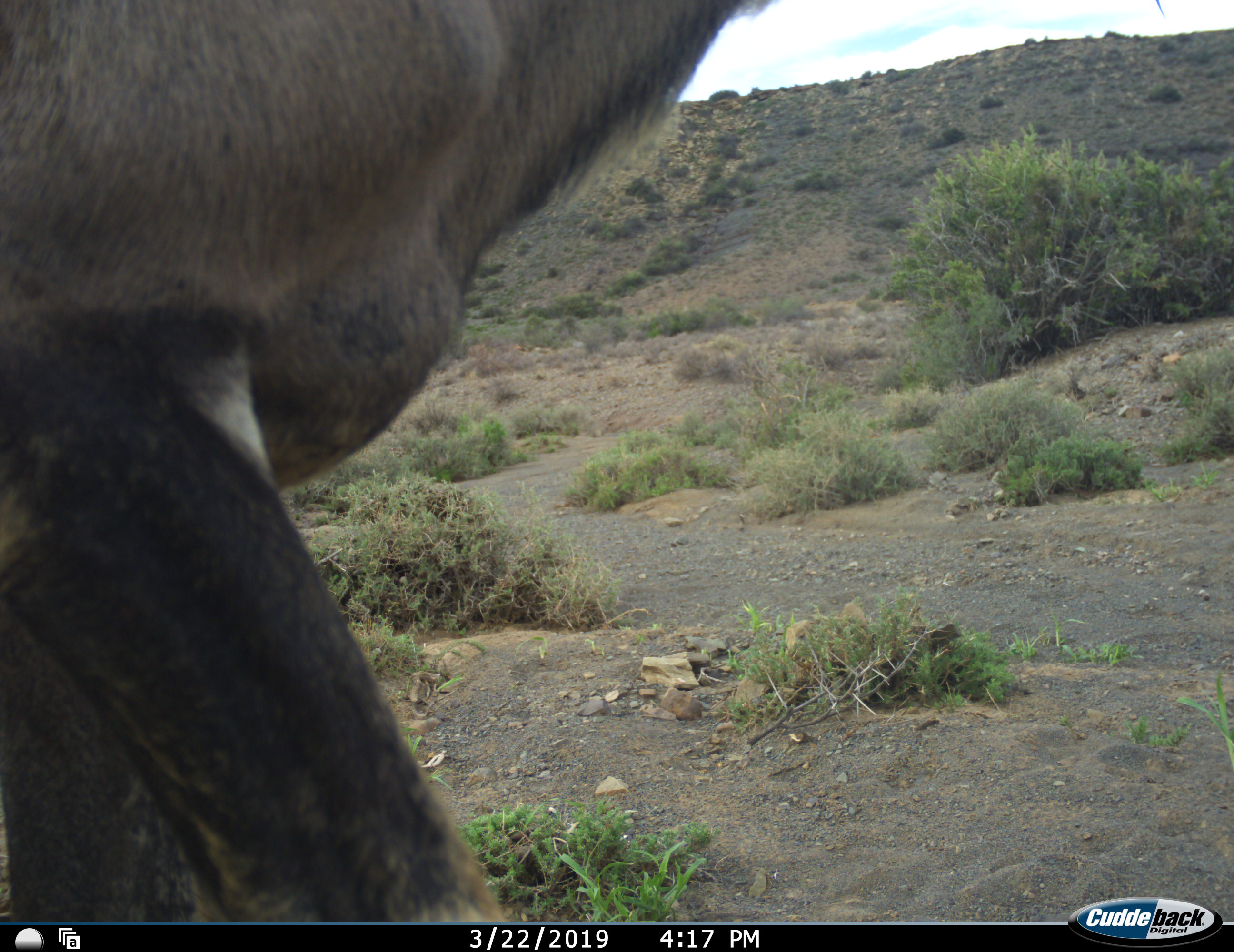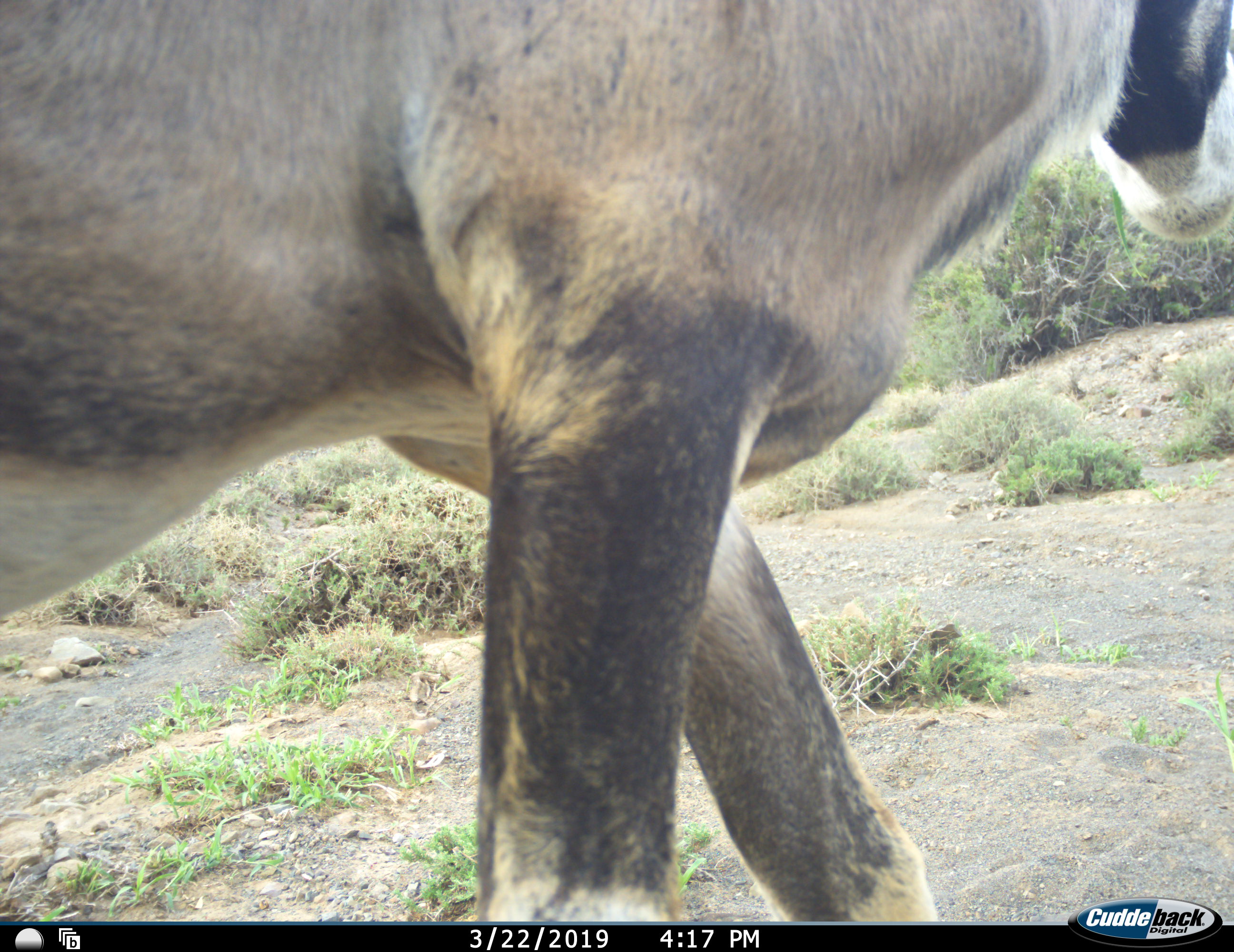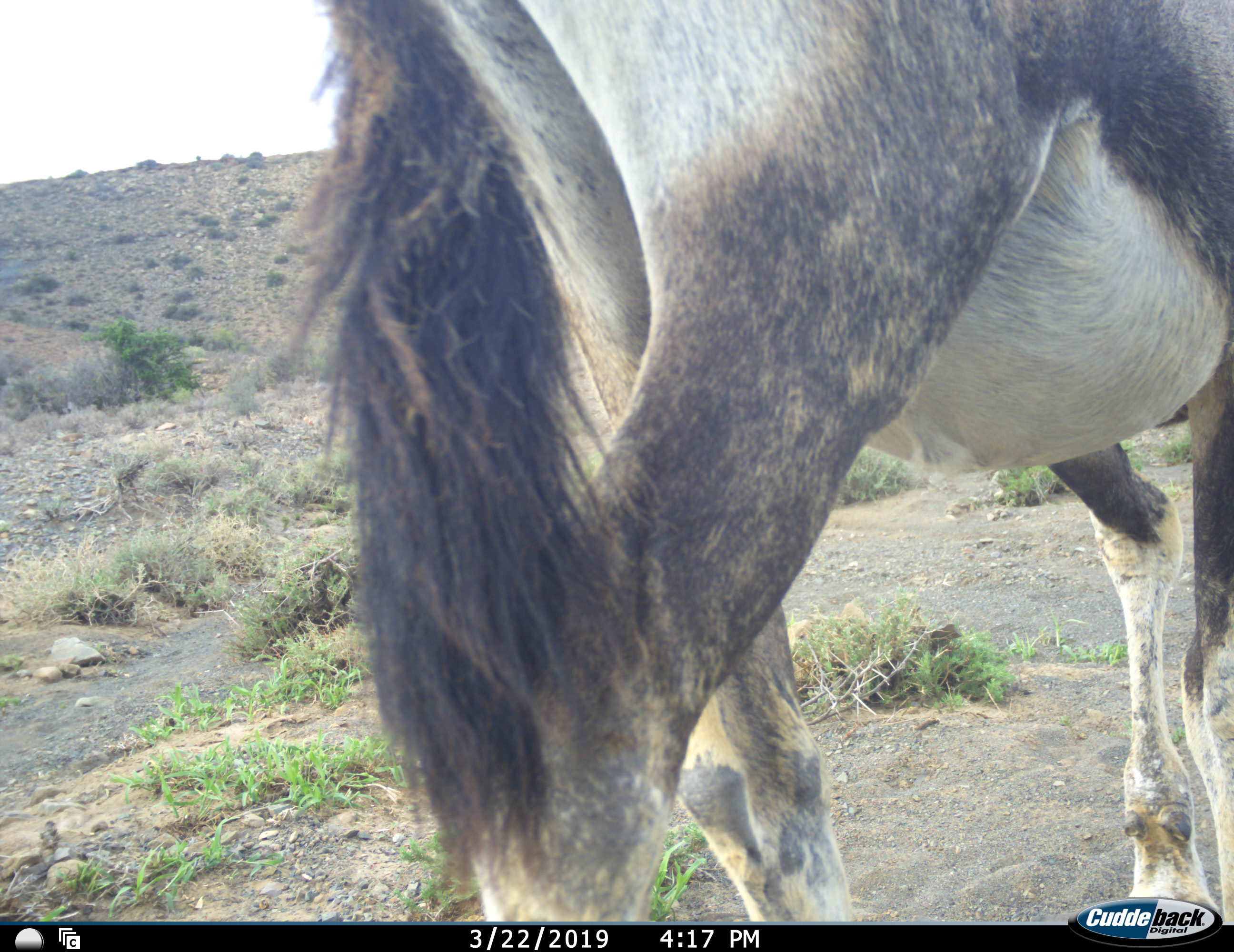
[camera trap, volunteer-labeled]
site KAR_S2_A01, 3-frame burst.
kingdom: Animalia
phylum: Chordata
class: Mammalia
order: Artiodactyla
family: Bovidae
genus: Oryx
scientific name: Oryx gazella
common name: gemsbok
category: oryx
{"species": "oryx (gemsbok) (Oryx gazella)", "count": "1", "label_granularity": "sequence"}